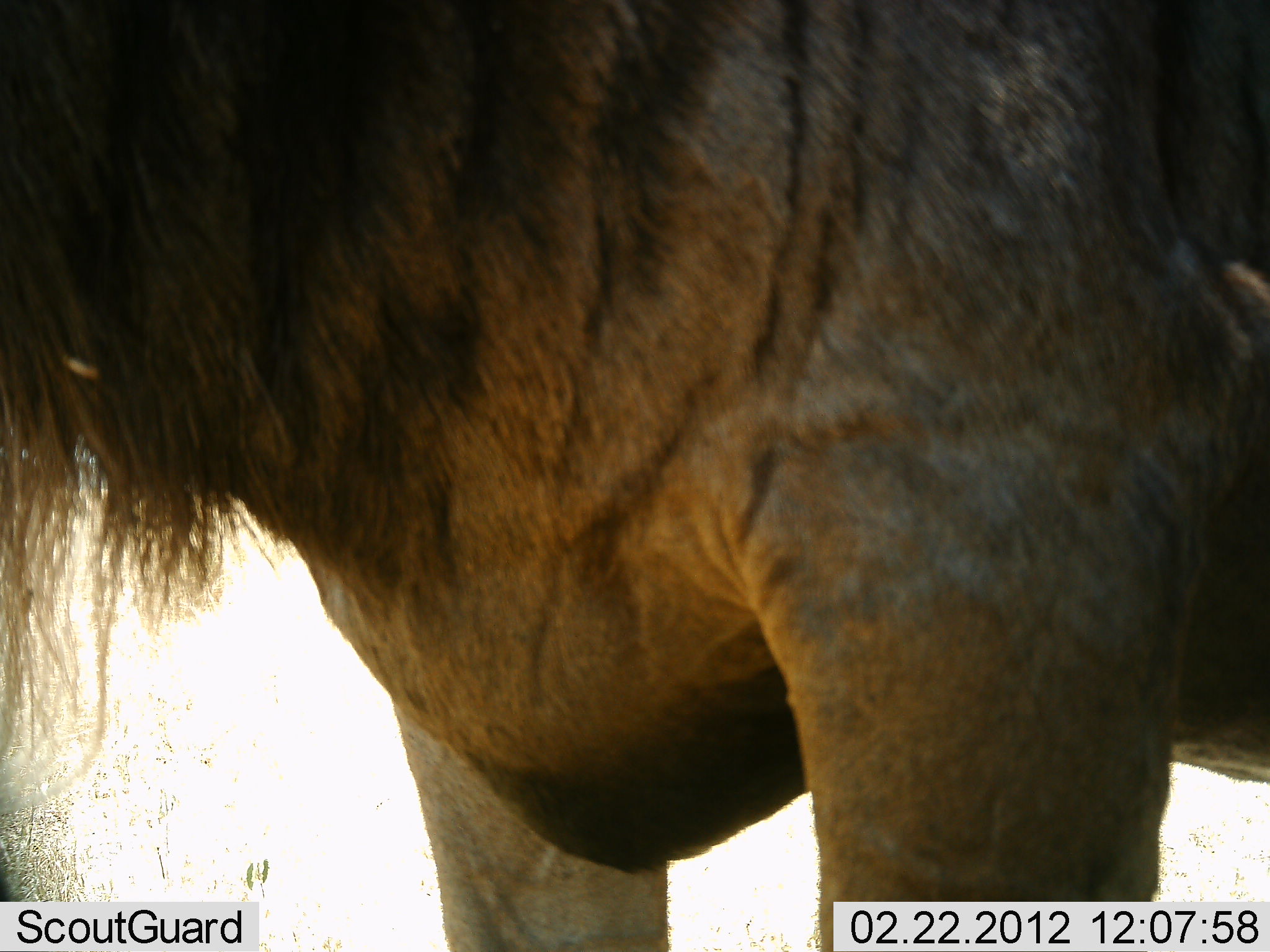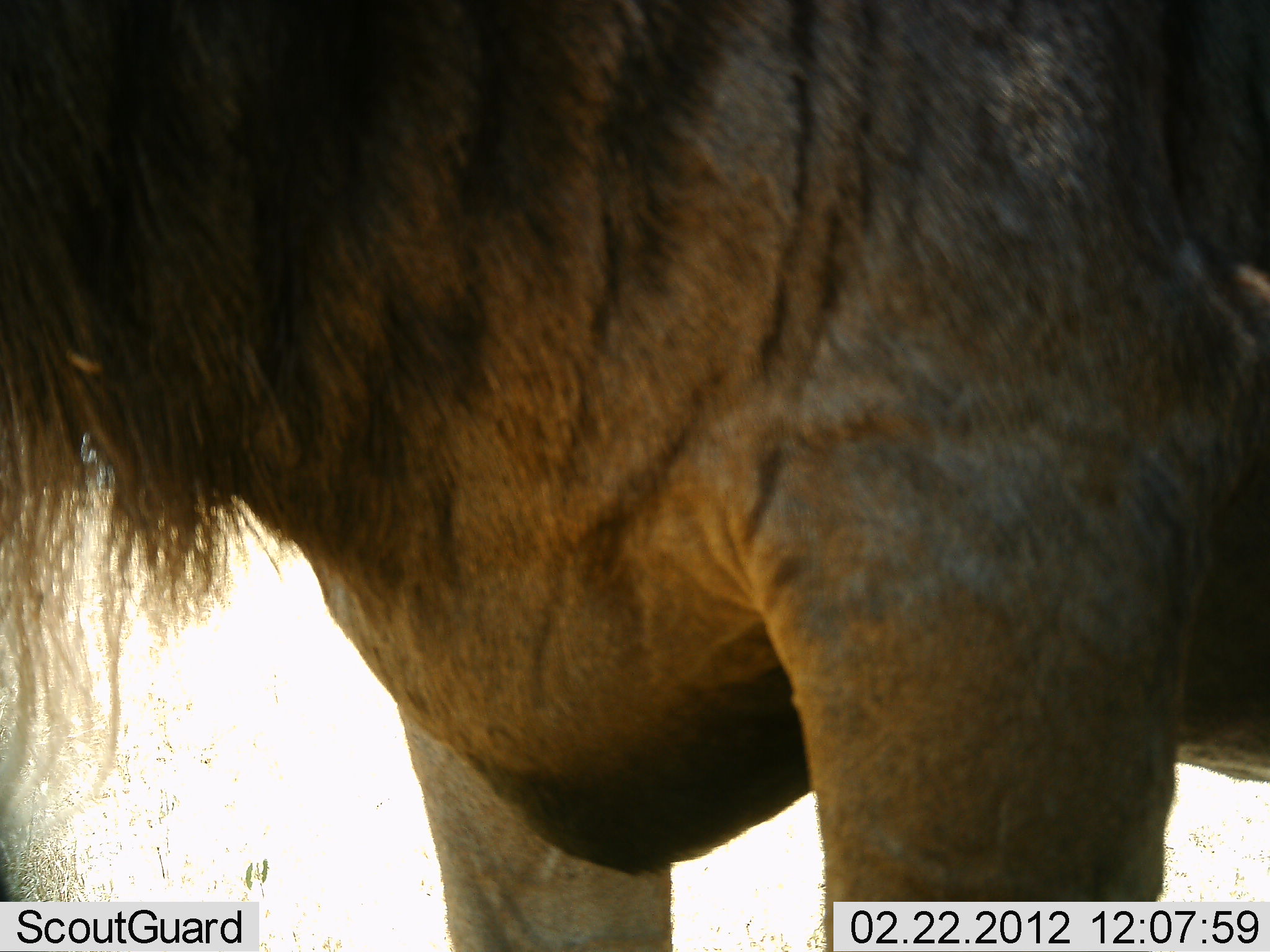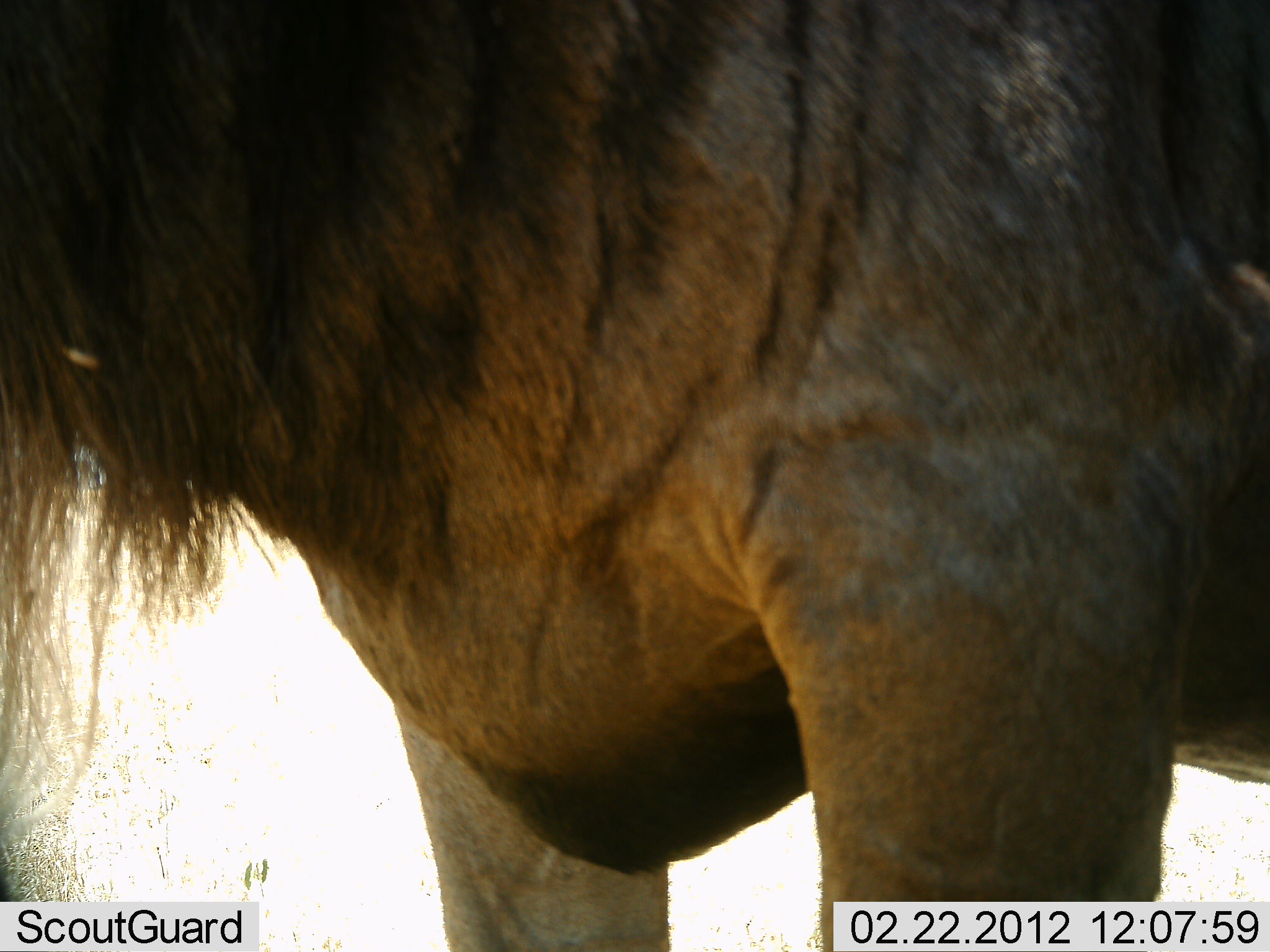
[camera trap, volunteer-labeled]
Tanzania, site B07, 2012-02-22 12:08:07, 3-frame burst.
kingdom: Animalia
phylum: Chordata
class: Mammalia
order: Artiodactyla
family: Bovidae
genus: Connochaetes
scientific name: Connochaetes taurinus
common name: blue wildebeest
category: wildebeest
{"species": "wildebeest (blue wildebeest) (Connochaetes taurinus)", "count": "1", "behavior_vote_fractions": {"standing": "92%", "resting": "0%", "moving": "0%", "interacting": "0%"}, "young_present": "0%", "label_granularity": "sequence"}